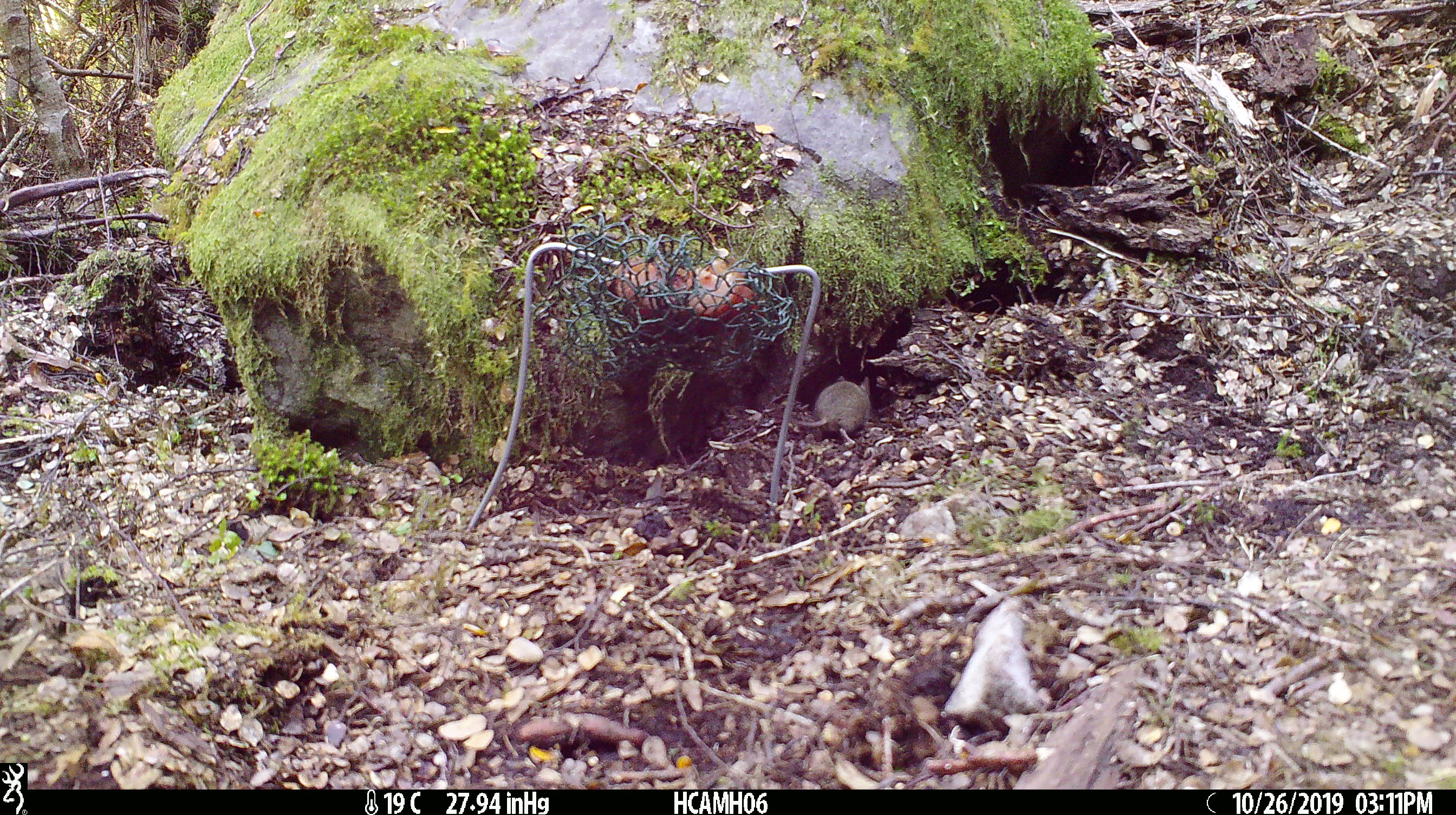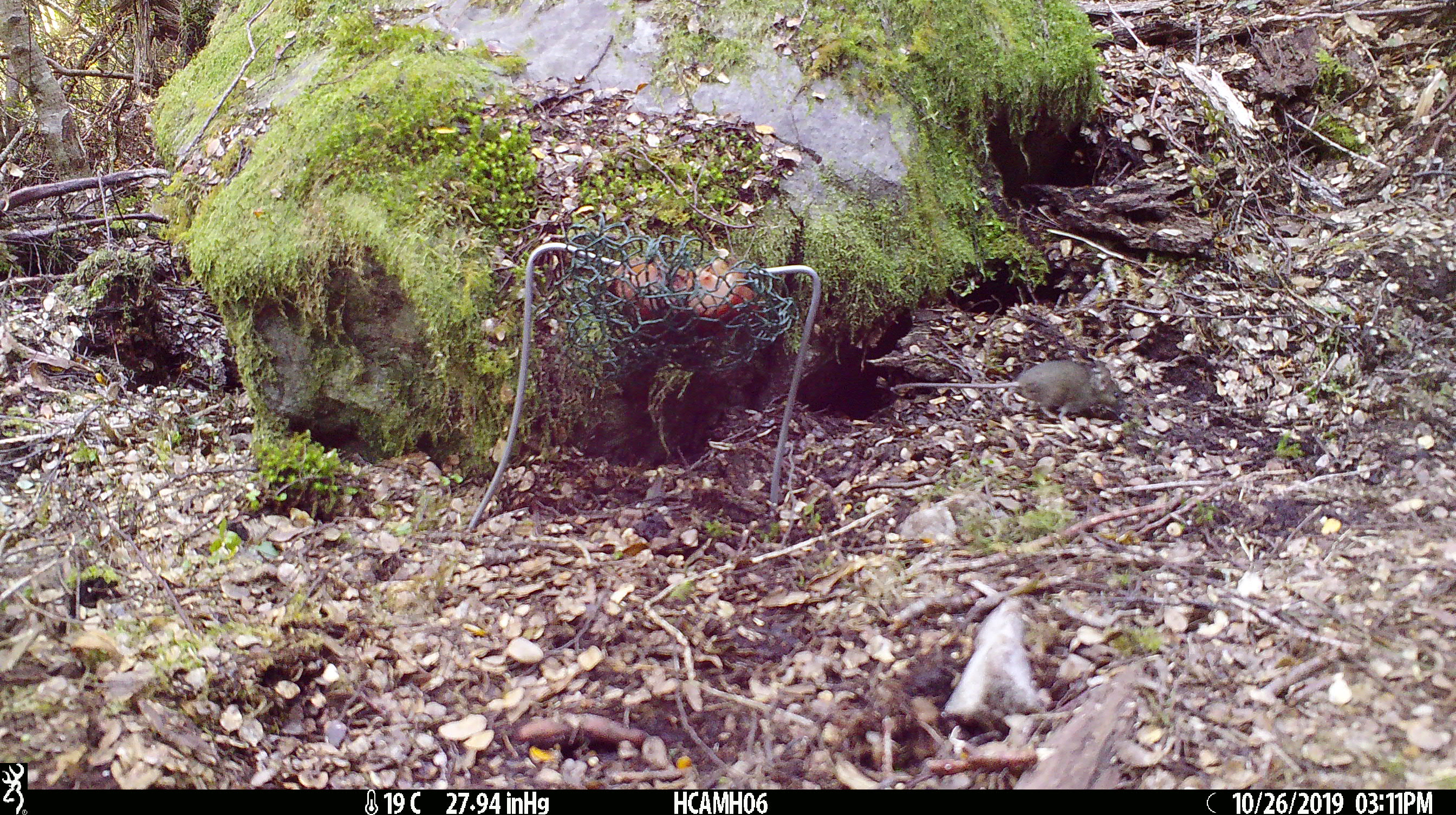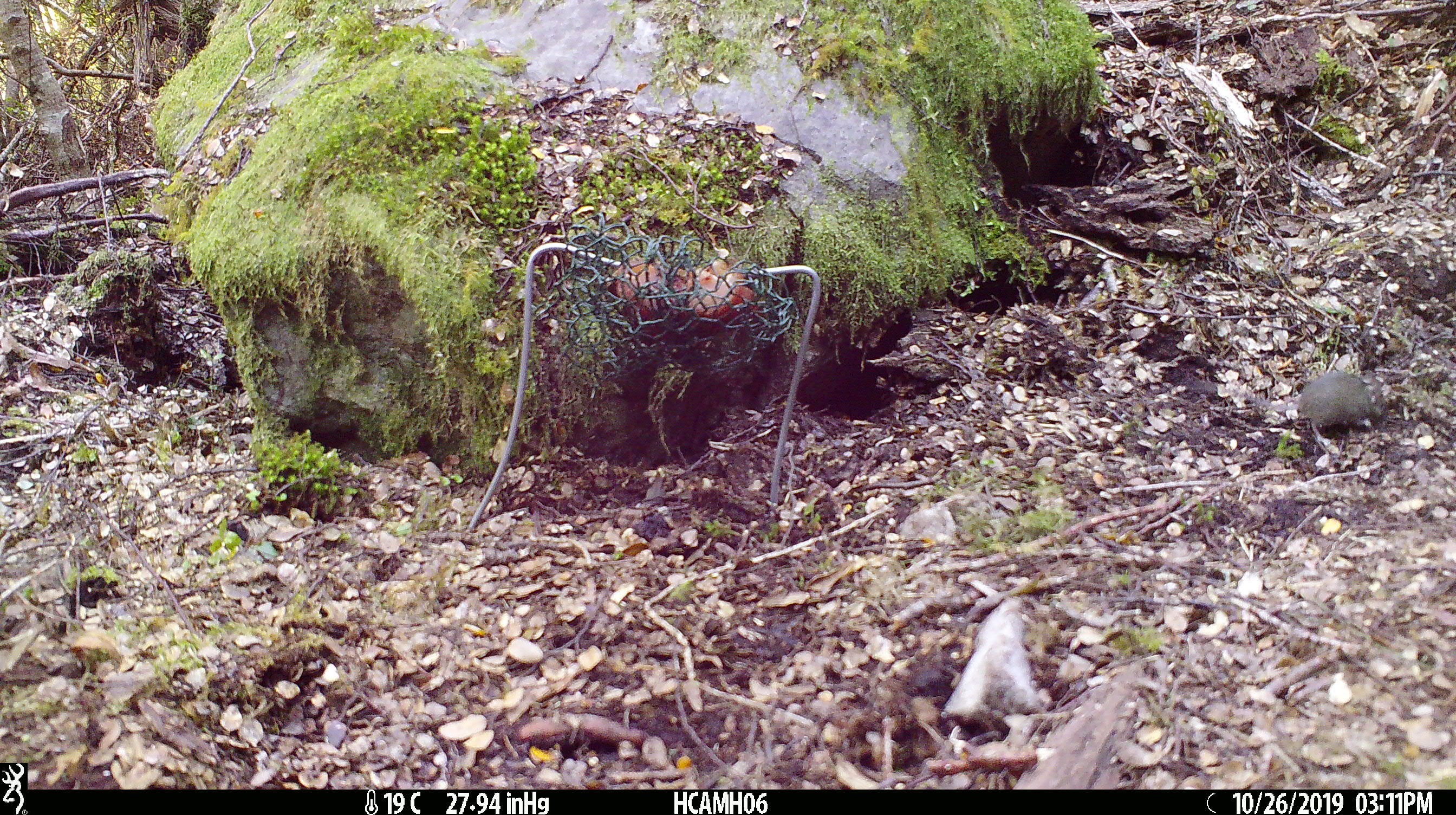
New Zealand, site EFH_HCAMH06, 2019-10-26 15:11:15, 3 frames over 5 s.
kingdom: Animalia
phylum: Chordata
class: Mammalia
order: Rodentia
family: Muridae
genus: Mus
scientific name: Mus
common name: mouse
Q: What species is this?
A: Mouse (Mus).